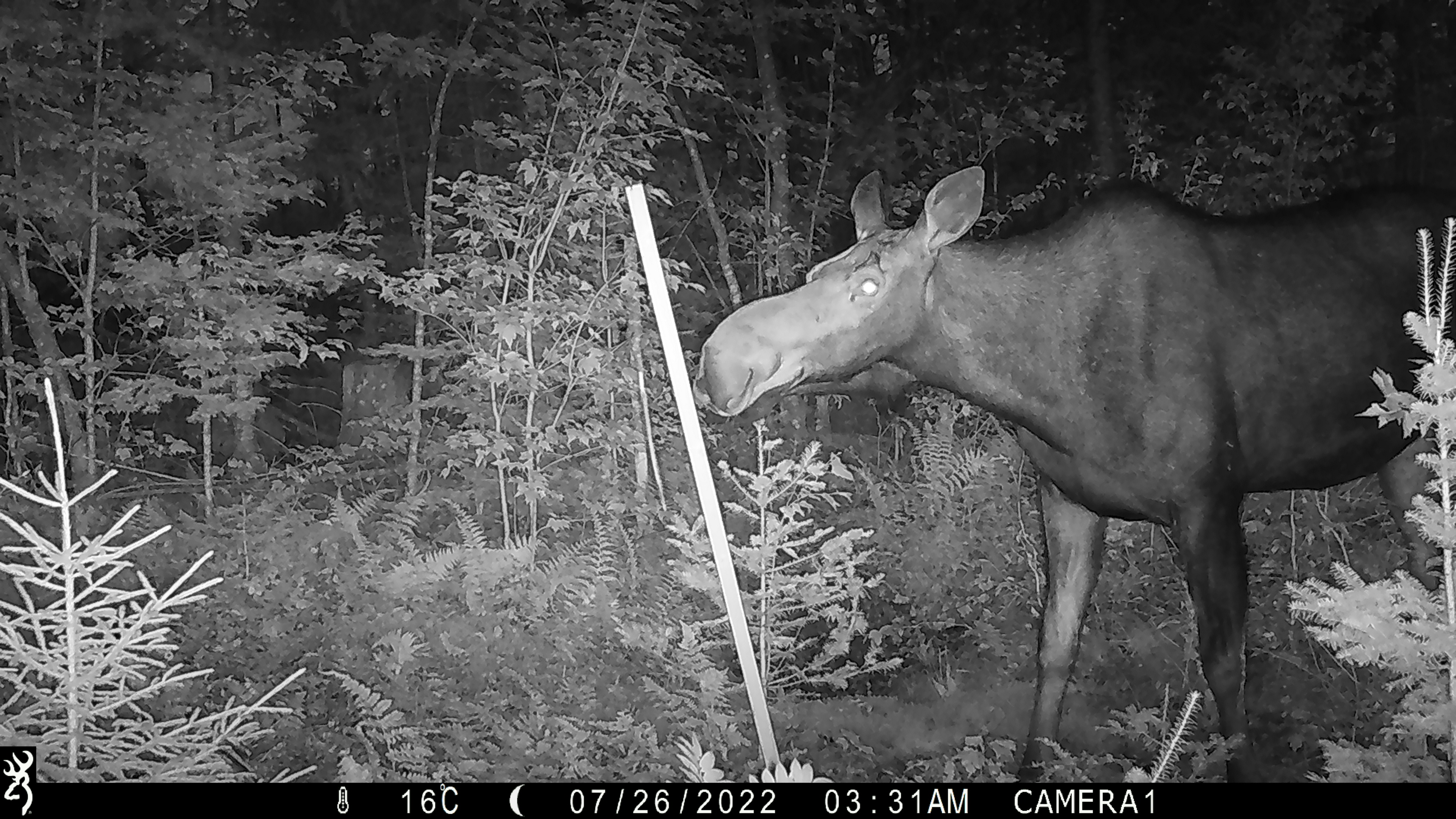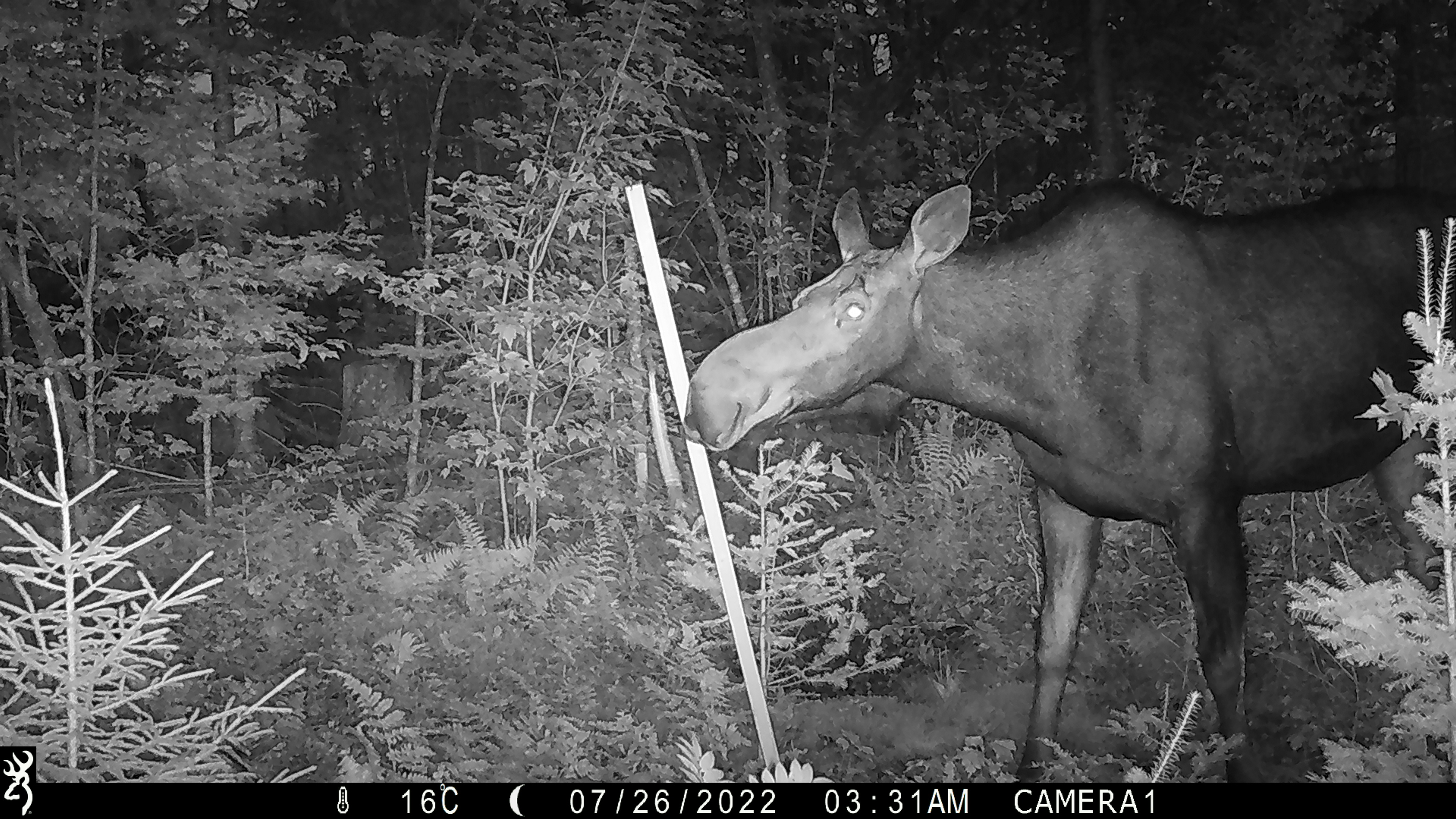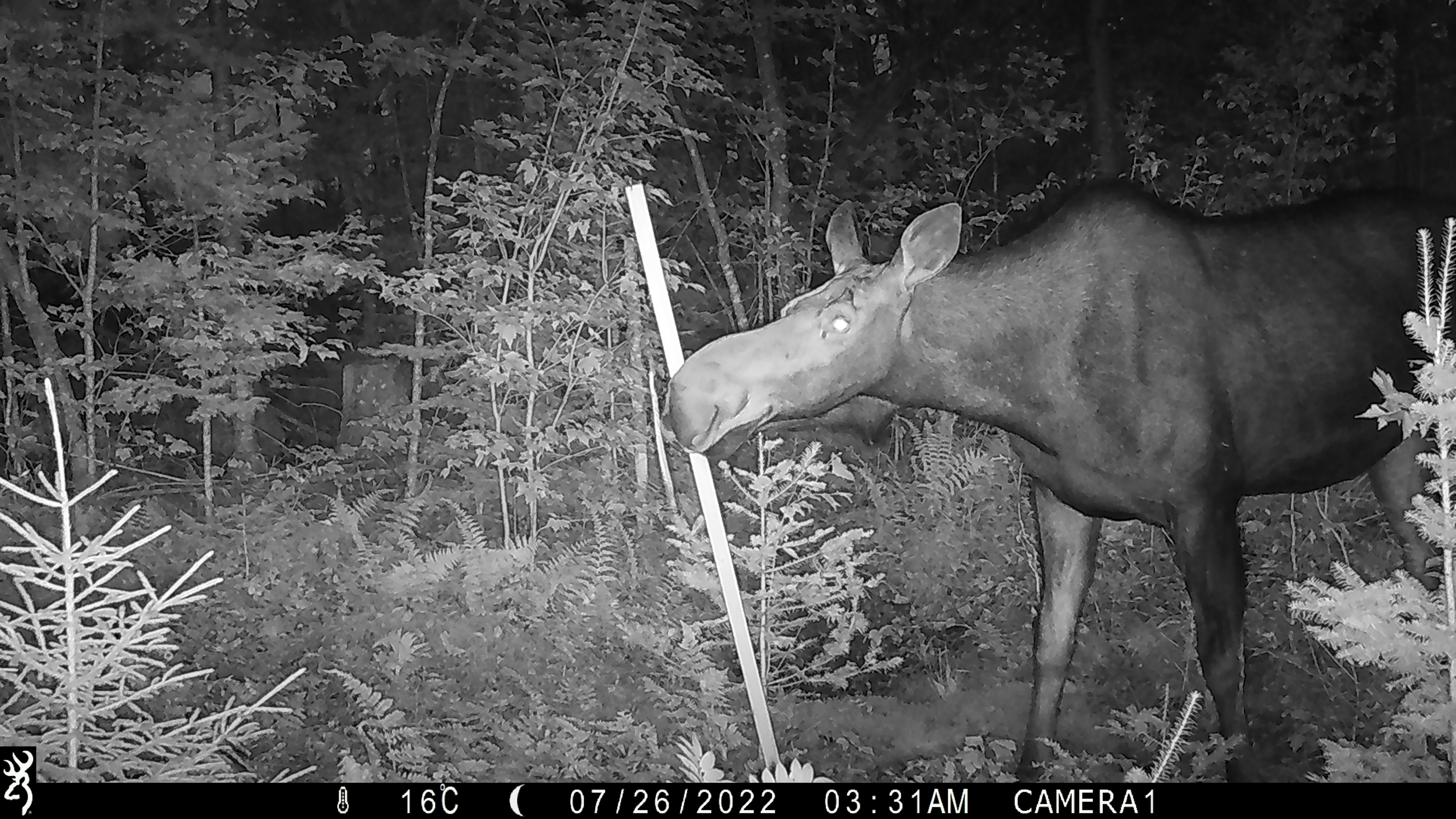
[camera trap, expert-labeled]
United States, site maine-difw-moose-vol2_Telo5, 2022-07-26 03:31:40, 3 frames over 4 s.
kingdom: Animalia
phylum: Chordata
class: Mammalia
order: Artiodactyla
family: Cervidae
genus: Alces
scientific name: Alces alces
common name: moose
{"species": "moose (Alces alces)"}